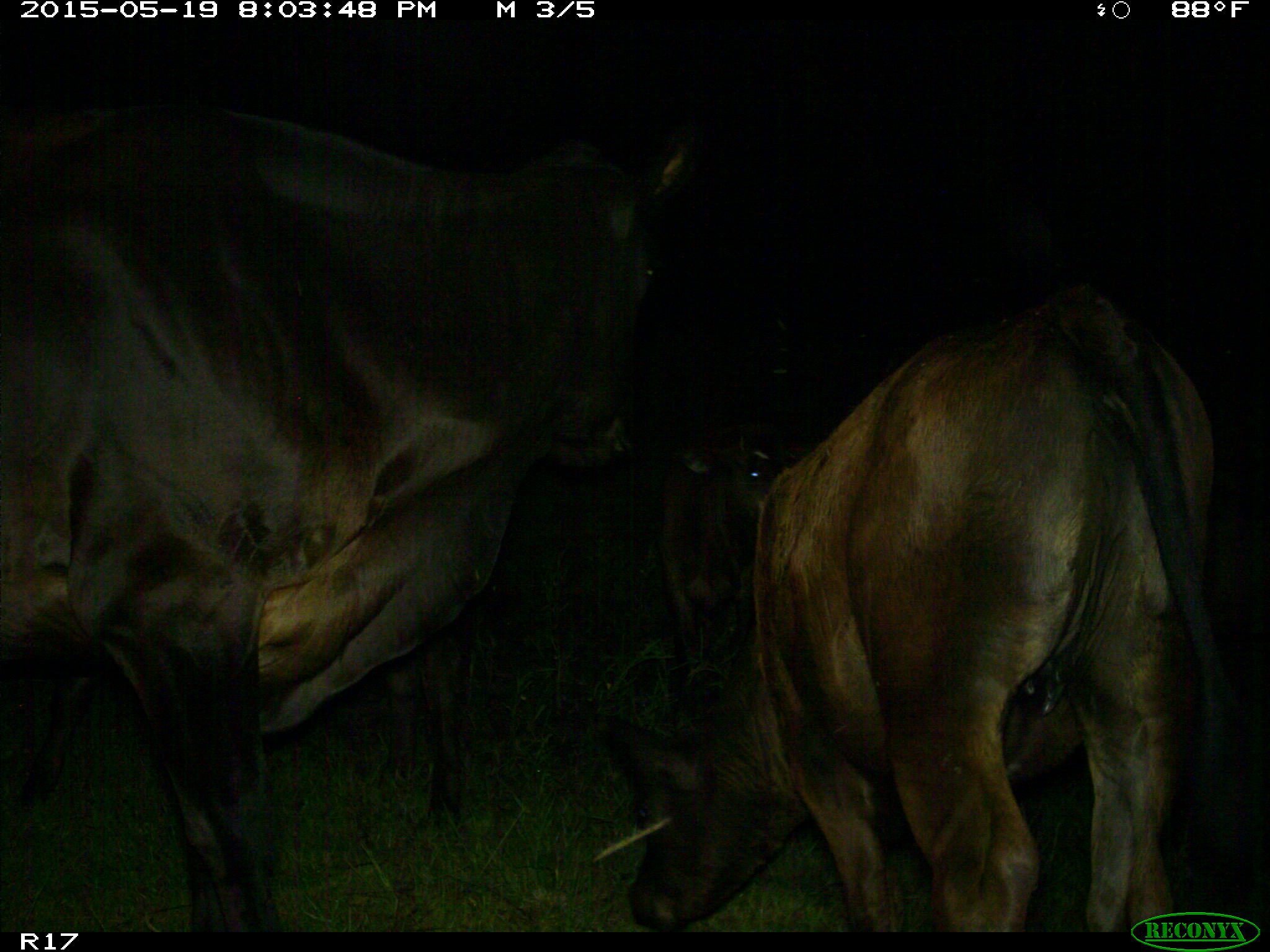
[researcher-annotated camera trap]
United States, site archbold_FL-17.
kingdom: Animalia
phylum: Chordata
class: Mammalia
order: Artiodactyla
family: Bovidae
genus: Bos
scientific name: Bos taurus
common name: domestic cow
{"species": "Bos taurus (domestic cow)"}